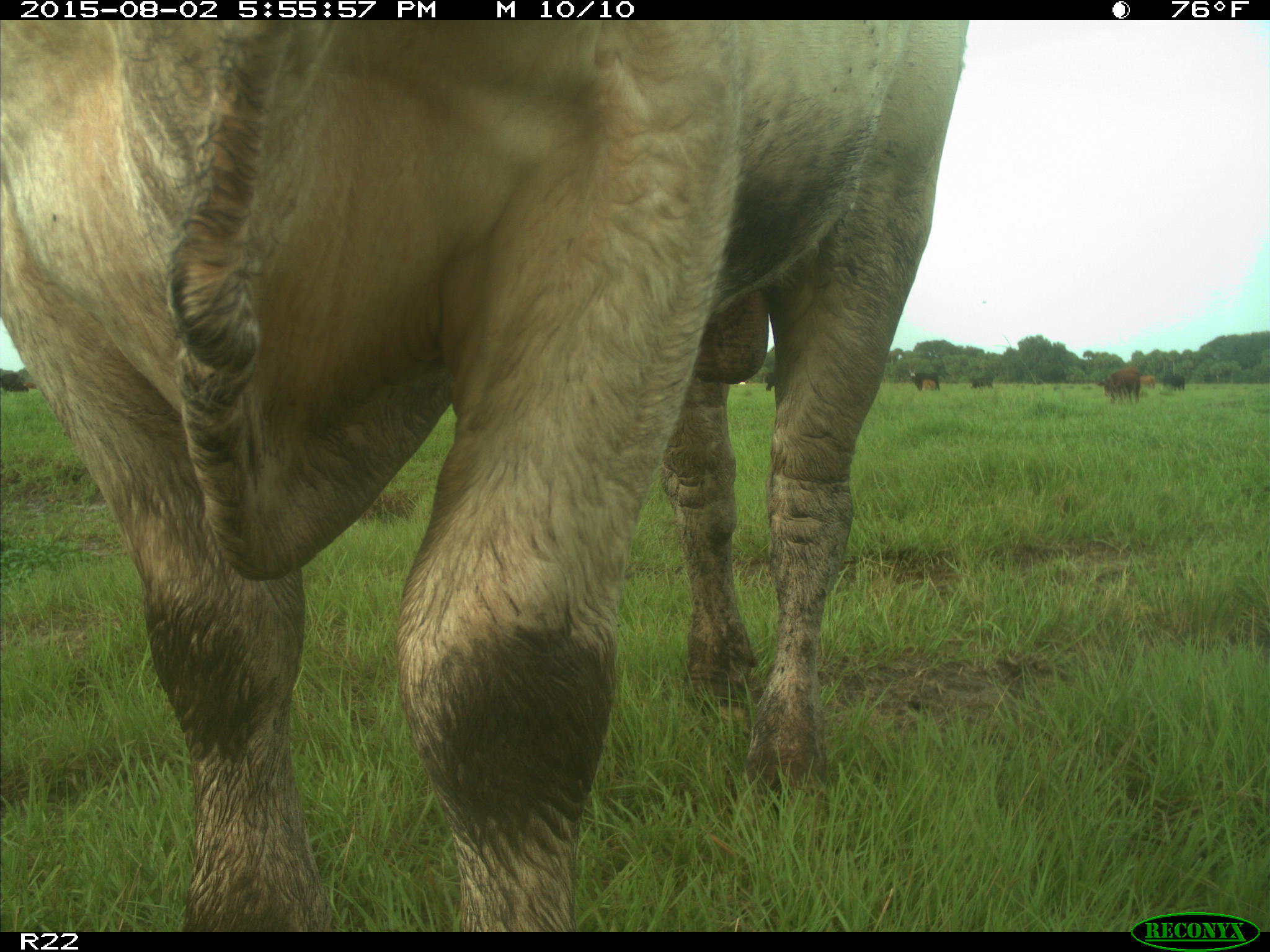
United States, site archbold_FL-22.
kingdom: Animalia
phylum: Chordata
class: Mammalia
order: Artiodactyla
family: Bovidae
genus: Bos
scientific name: Bos taurus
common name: domestic cow